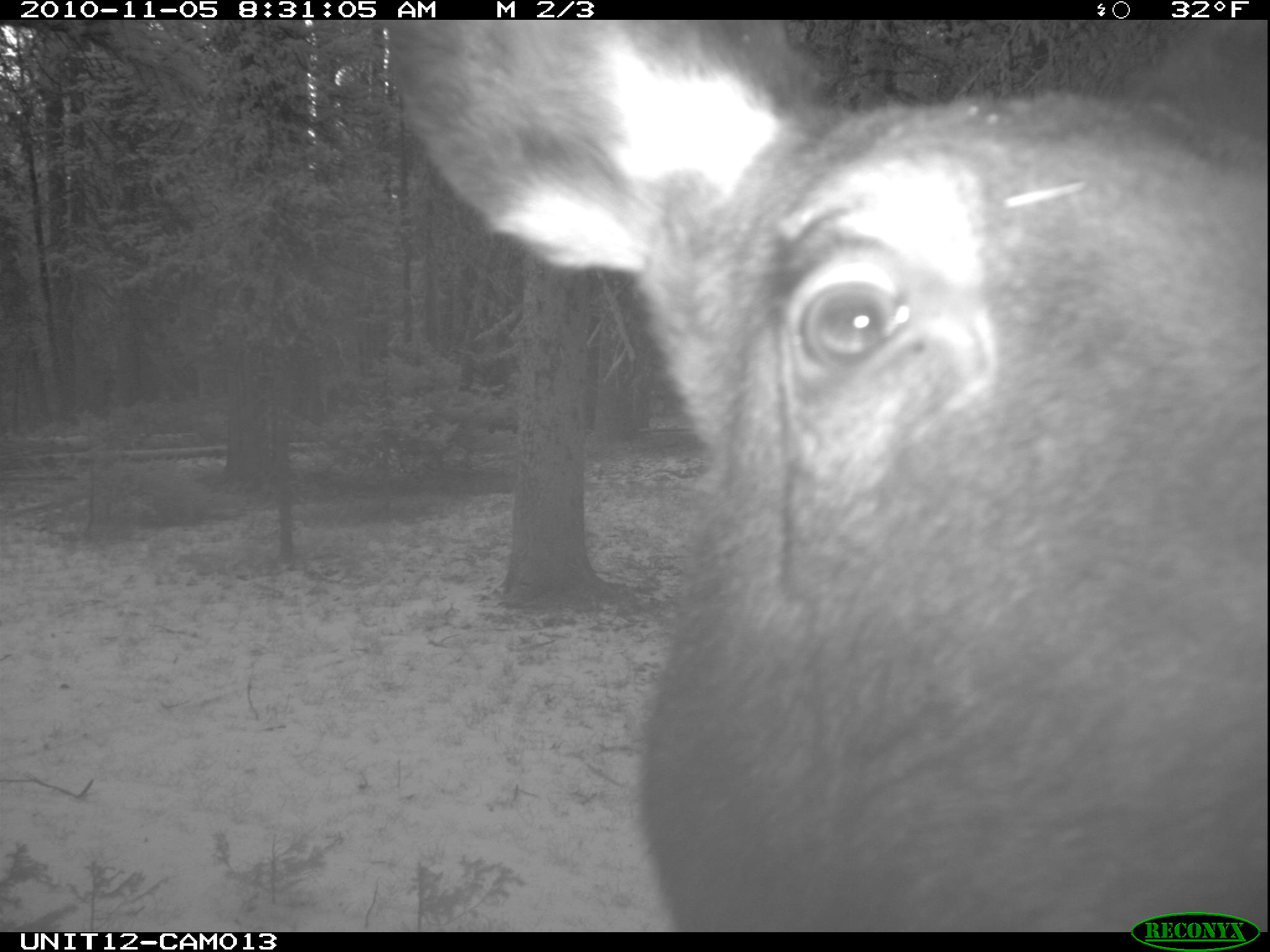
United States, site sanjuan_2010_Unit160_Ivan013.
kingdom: Animalia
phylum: Chordata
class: Mammalia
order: Artiodactyla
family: Cervidae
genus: Alces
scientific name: Alces alces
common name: moose